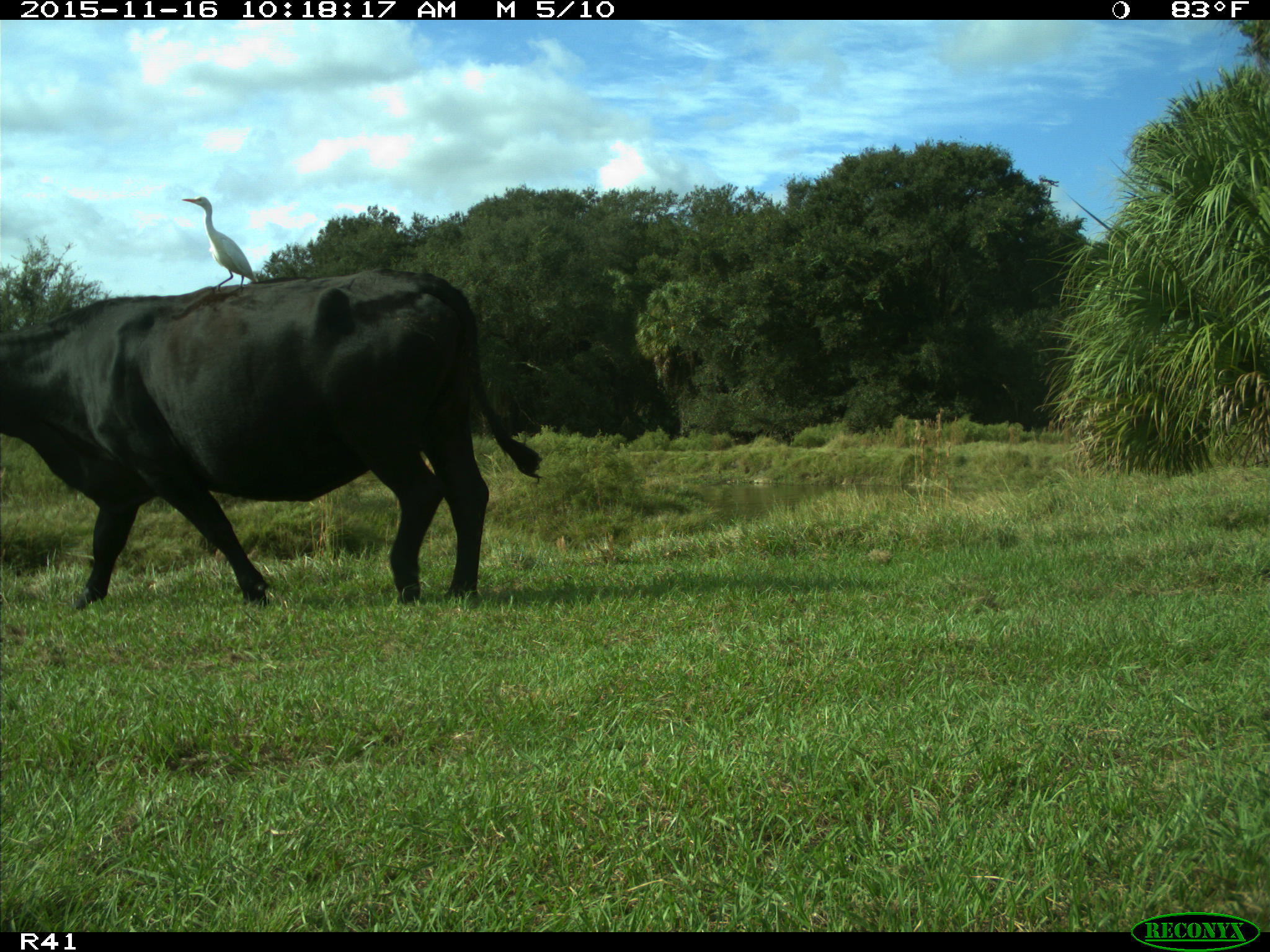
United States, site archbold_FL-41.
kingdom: Animalia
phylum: Chordata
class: Mammalia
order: Artiodactyla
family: Bovidae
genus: Bos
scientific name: Bos taurus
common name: domestic cow